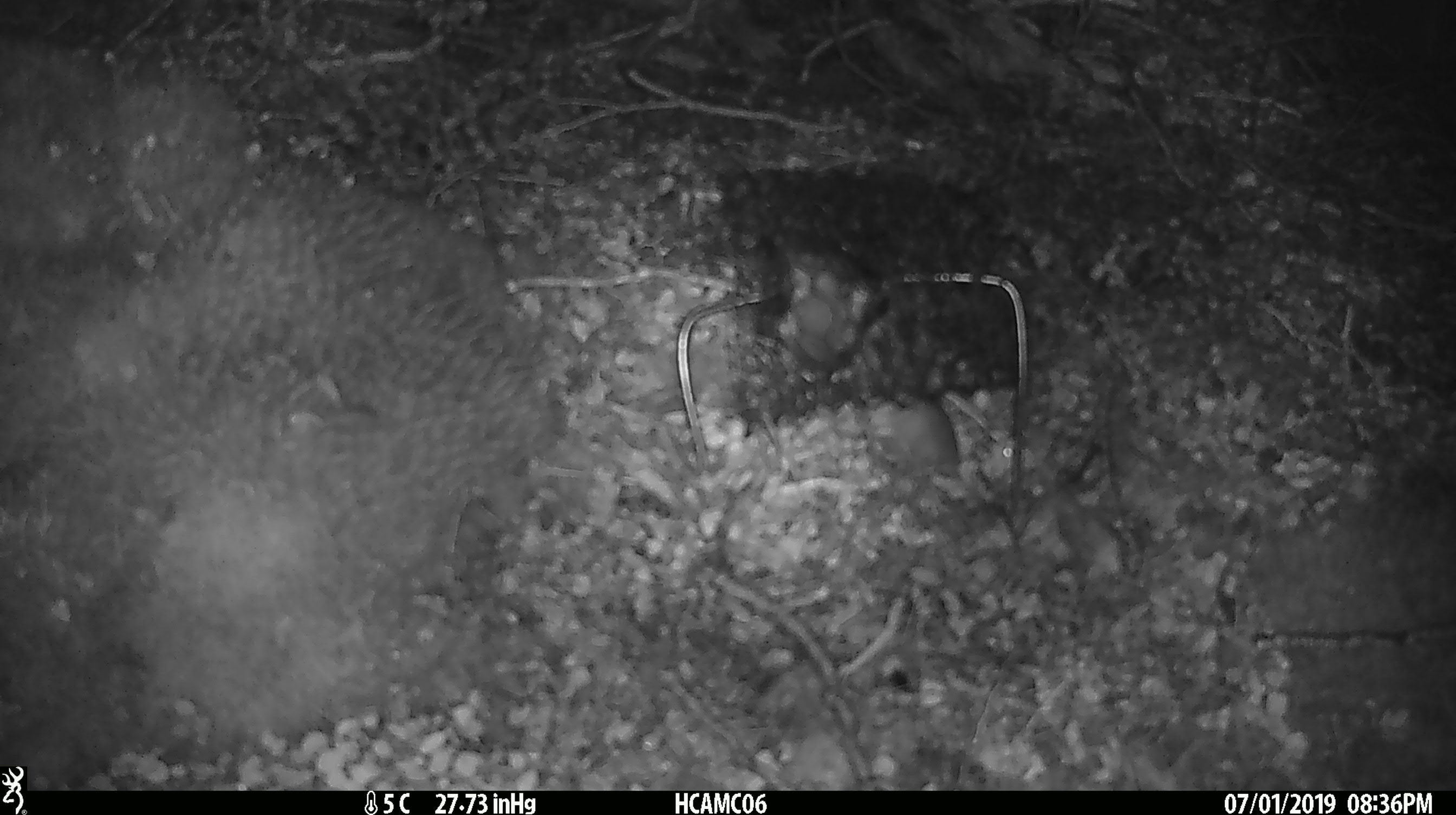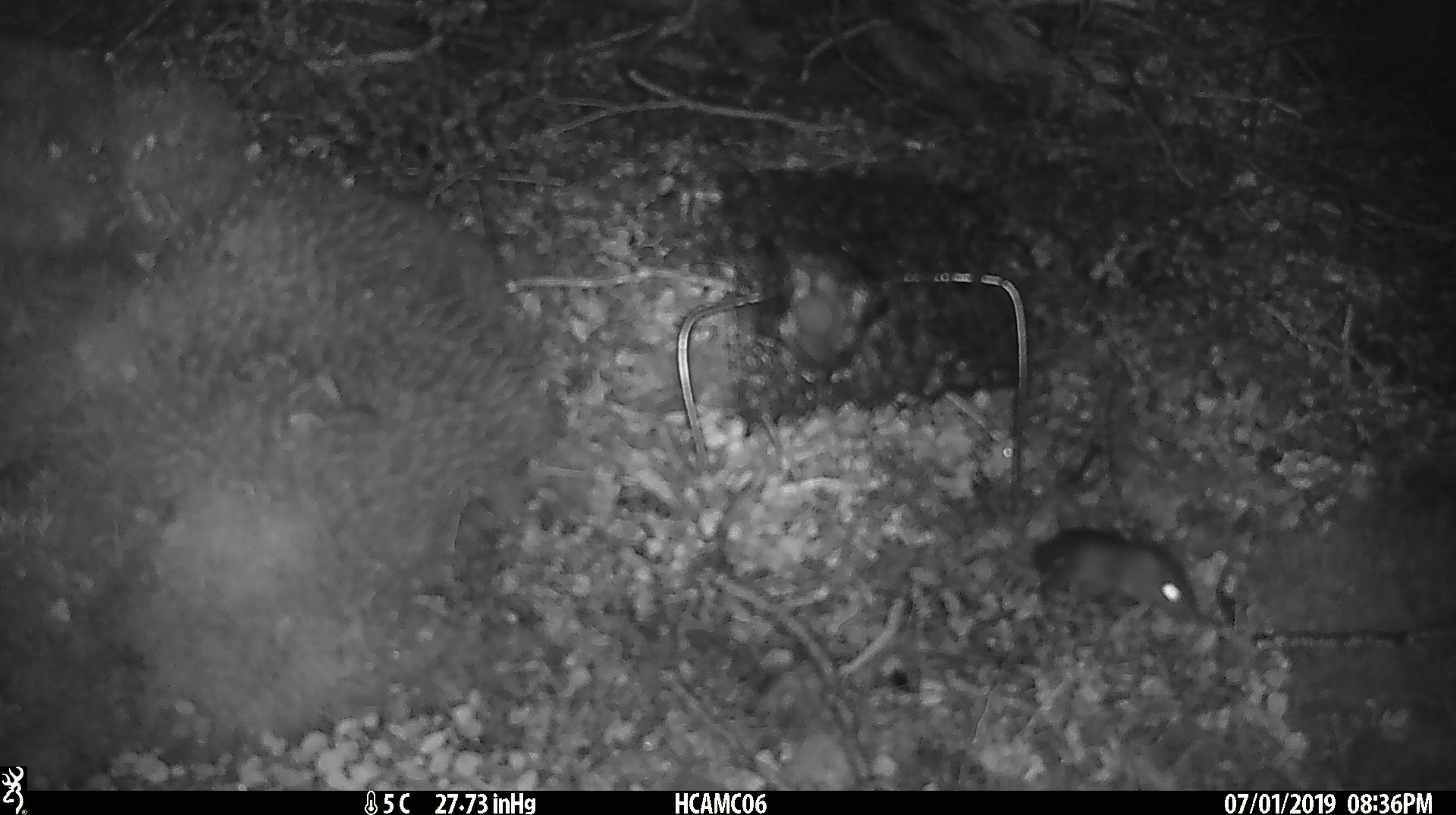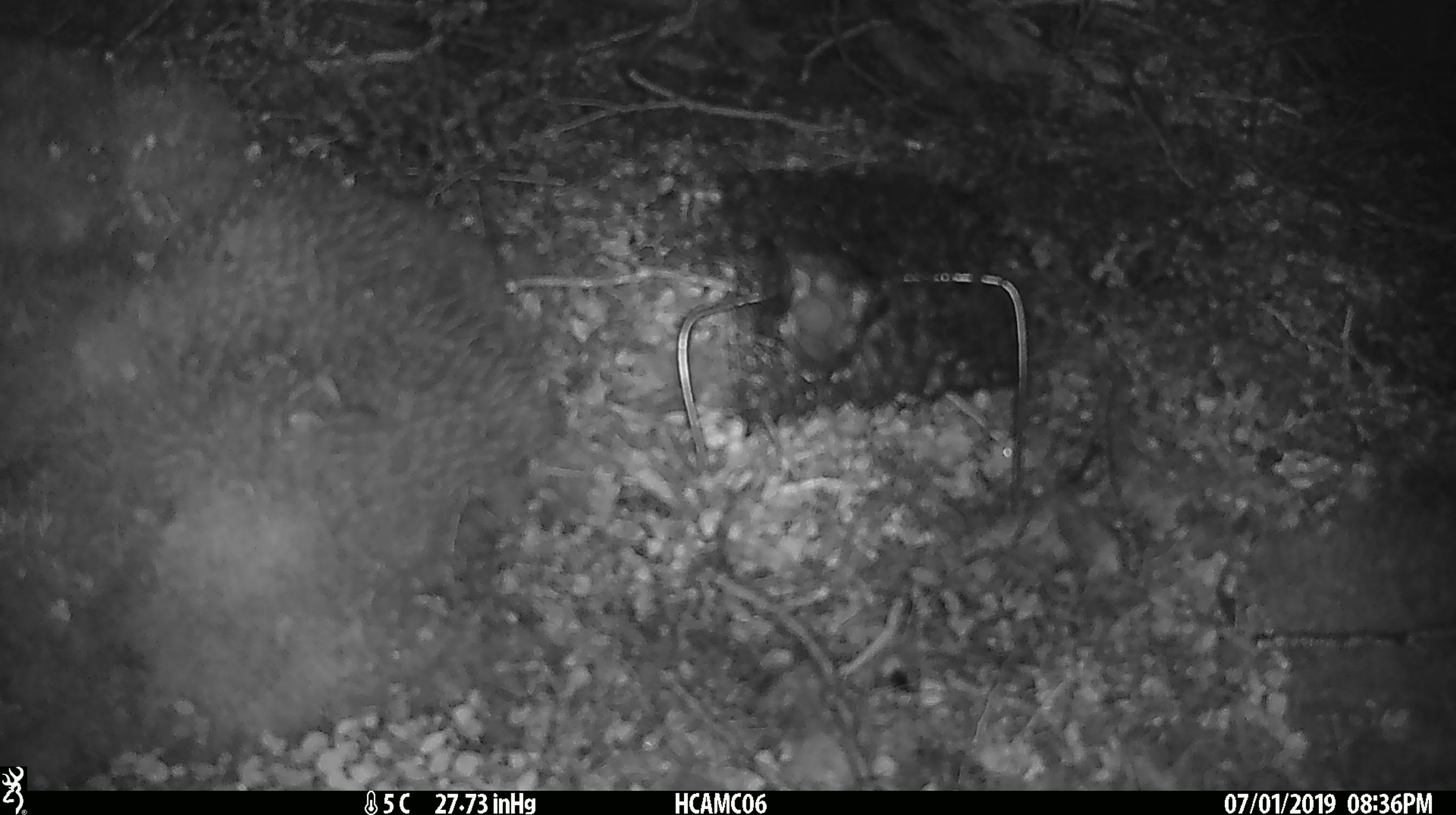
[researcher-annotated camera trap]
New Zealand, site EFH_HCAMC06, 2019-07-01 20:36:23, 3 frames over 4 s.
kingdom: Animalia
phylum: Chordata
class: Mammalia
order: Rodentia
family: Muridae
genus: Mus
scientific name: Mus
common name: mouse